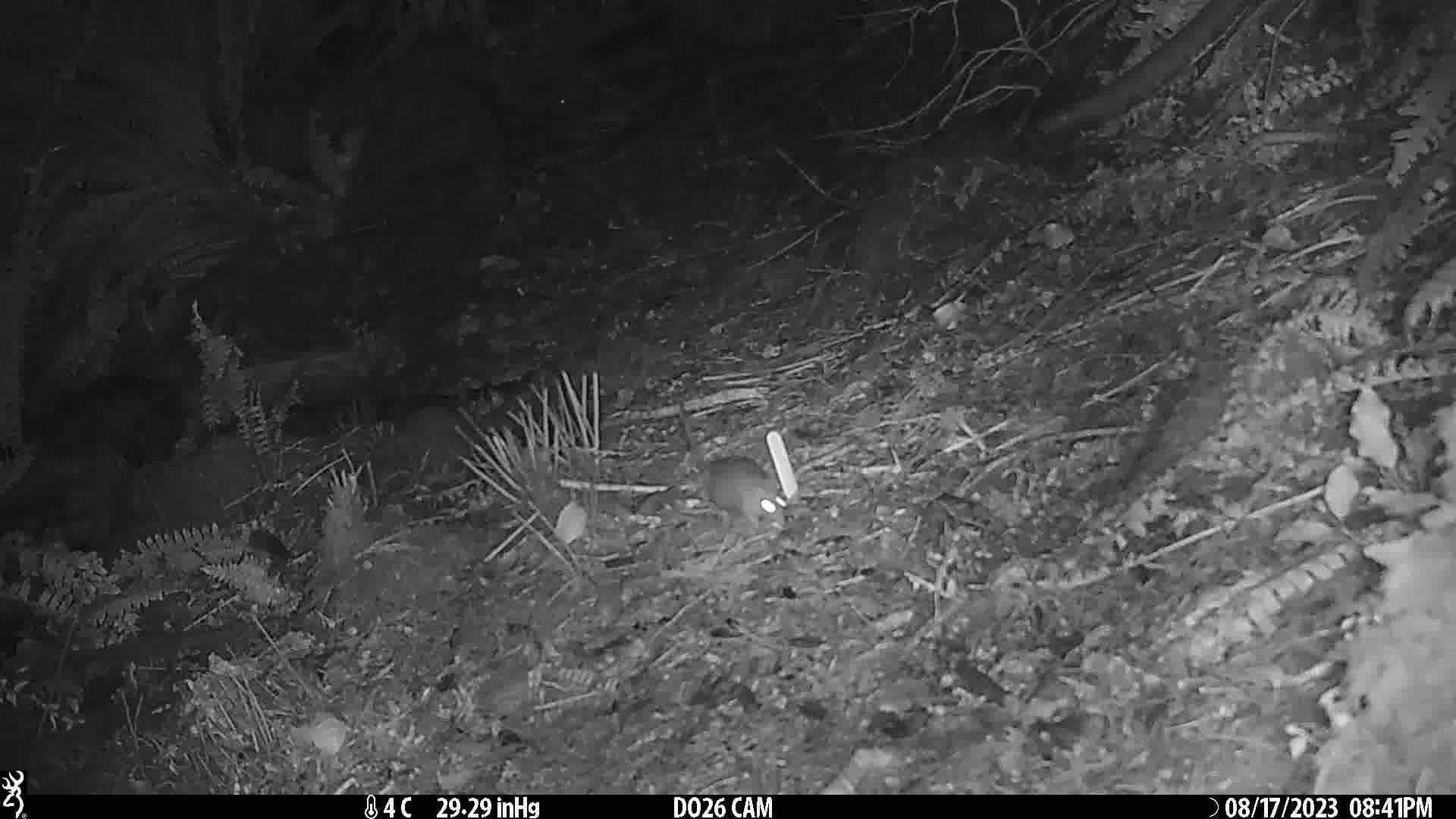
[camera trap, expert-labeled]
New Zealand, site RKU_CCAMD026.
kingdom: Animalia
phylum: Chordata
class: Mammalia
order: Rodentia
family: Muridae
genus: Rattus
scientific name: Rattus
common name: rat